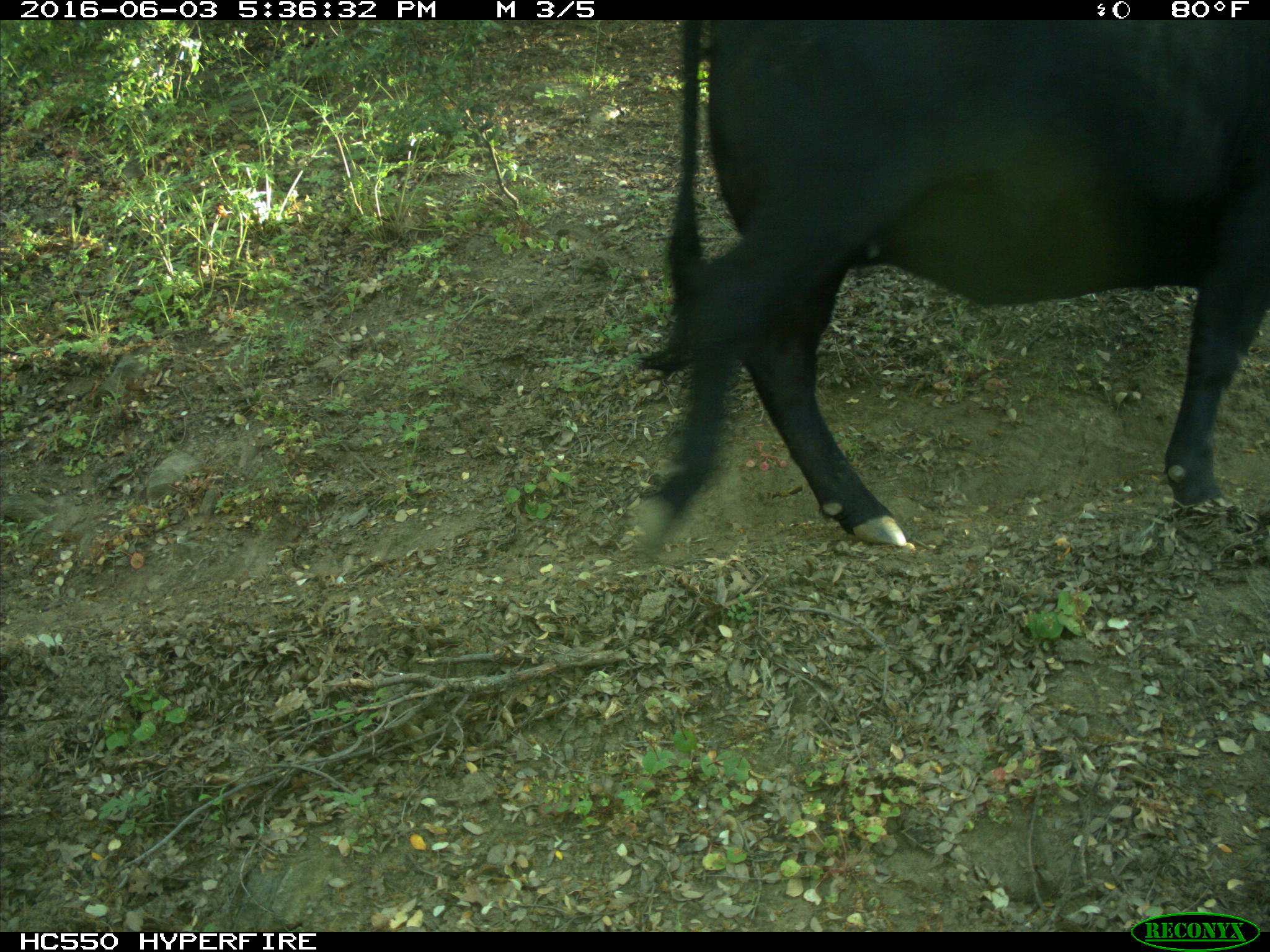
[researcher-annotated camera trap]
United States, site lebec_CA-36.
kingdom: Animalia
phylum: Chordata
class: Mammalia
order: Artiodactyla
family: Bovidae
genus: Bos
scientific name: Bos taurus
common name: domestic cow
Bos taurus (domestic cow).